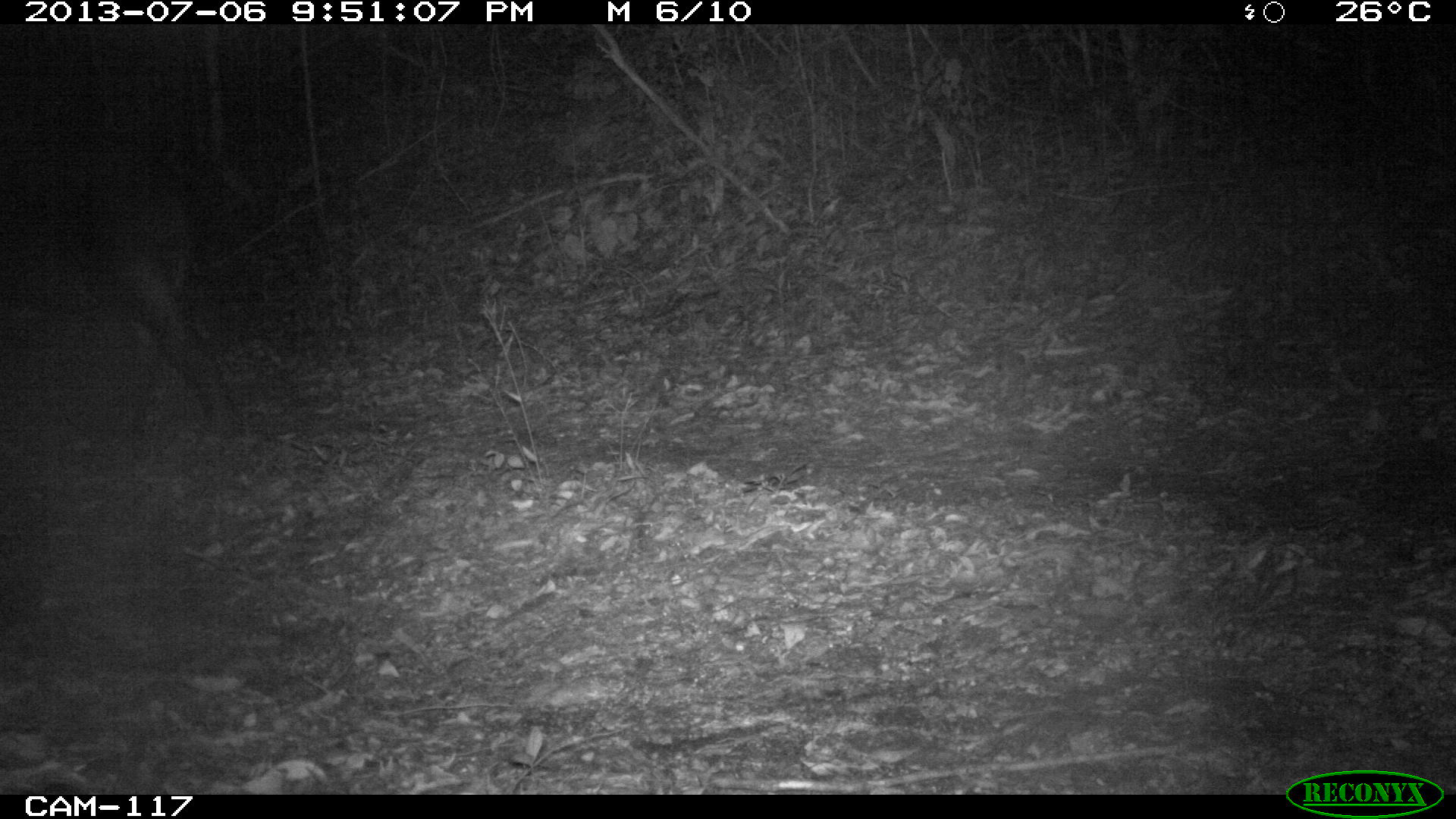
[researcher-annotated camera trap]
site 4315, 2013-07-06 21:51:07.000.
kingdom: Animalia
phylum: Chordata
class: Mammalia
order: Perissodactyla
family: Tapiridae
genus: Tapirus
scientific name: Tapirus bairdii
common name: baird's tapir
Tapirus bairdii (baird's tapir), count 1, sex male.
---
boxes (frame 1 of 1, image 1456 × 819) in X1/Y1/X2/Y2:
tapirus bairdii: 1/127/240/439